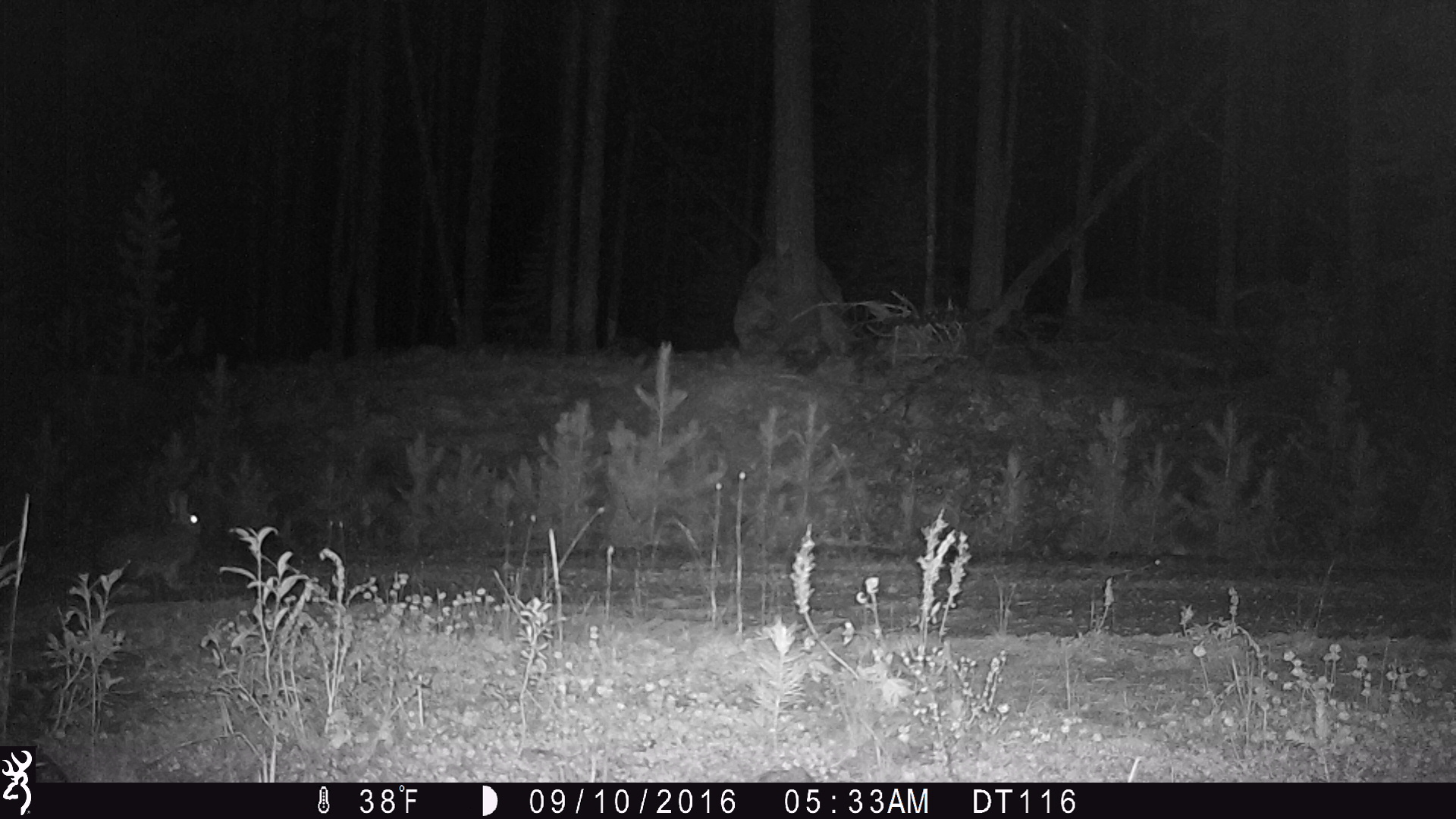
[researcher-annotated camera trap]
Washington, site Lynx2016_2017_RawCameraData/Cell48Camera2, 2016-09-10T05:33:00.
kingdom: Animalia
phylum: Chordata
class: Mammalia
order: Lagomorpha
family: Leporidae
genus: Lepus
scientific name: Lepus americanus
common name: snowshoe hare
Lepus americanus (snowshoe hare). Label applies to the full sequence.